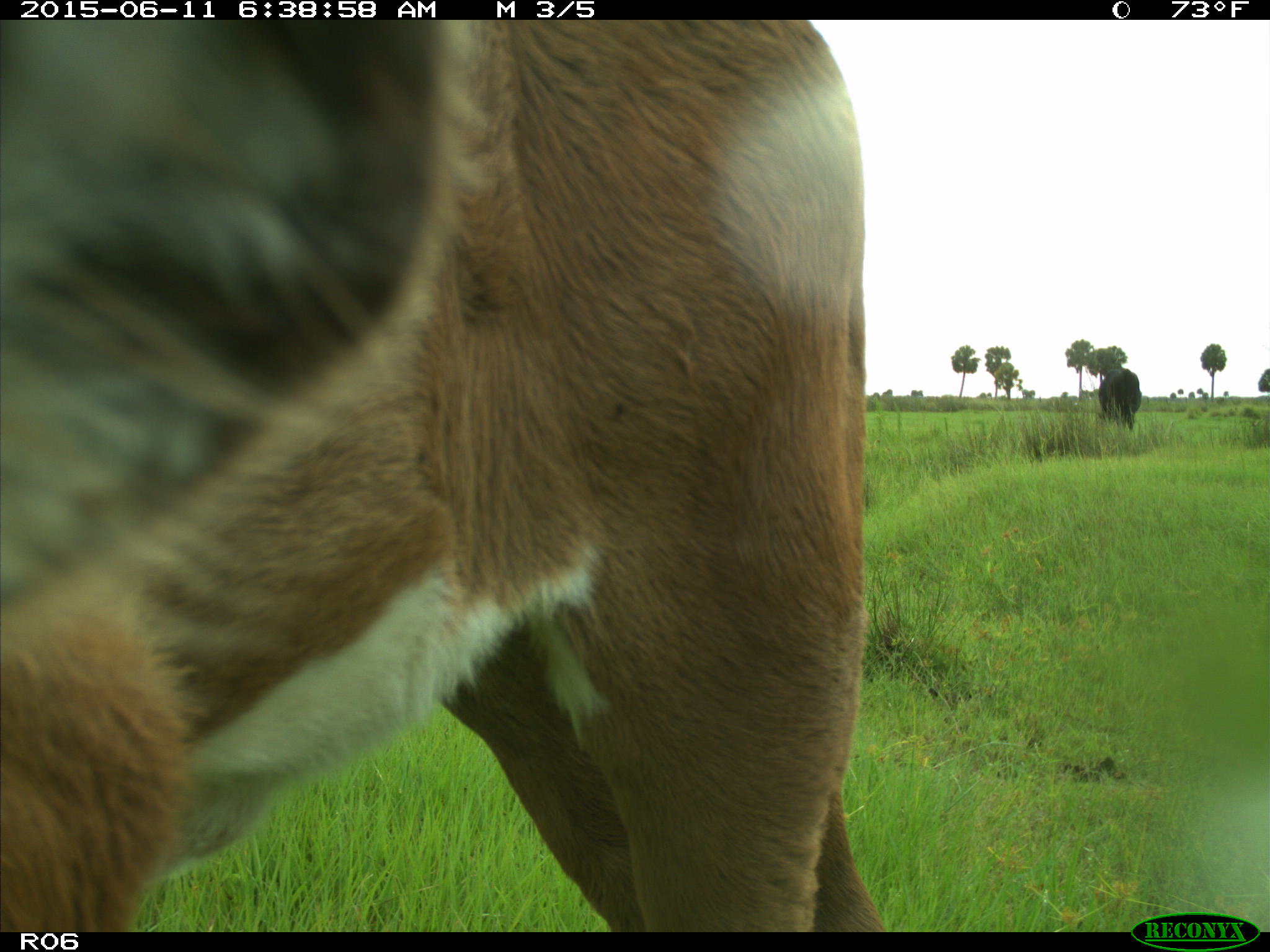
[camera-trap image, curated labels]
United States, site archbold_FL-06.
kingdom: Animalia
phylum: Chordata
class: Mammalia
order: Artiodactyla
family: Bovidae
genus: Bos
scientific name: Bos taurus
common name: domestic cow